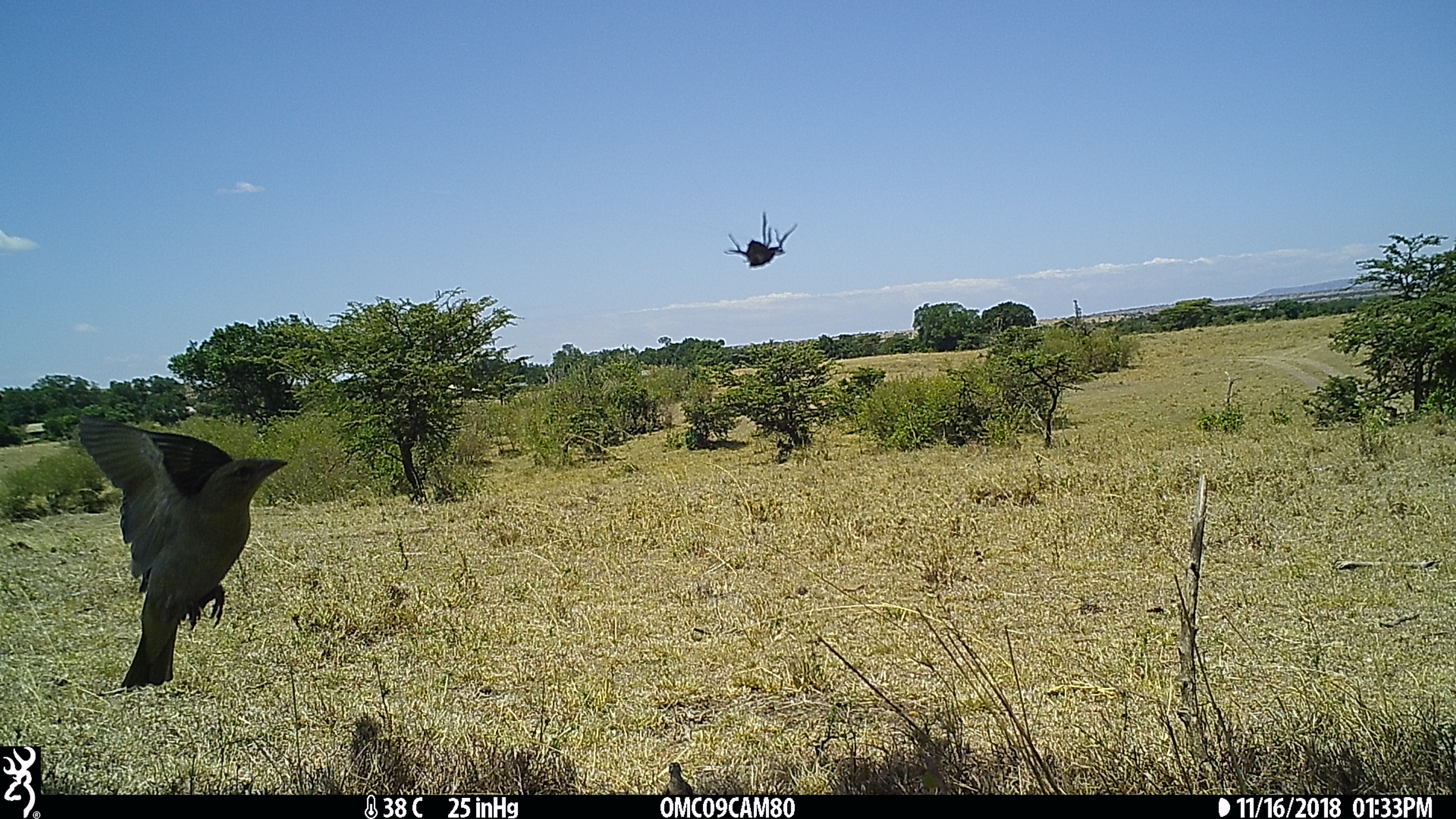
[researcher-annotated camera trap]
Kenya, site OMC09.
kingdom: Animalia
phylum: Chordata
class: Aves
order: Passeriformes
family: Ploceidae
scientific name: Ploceidae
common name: weaver